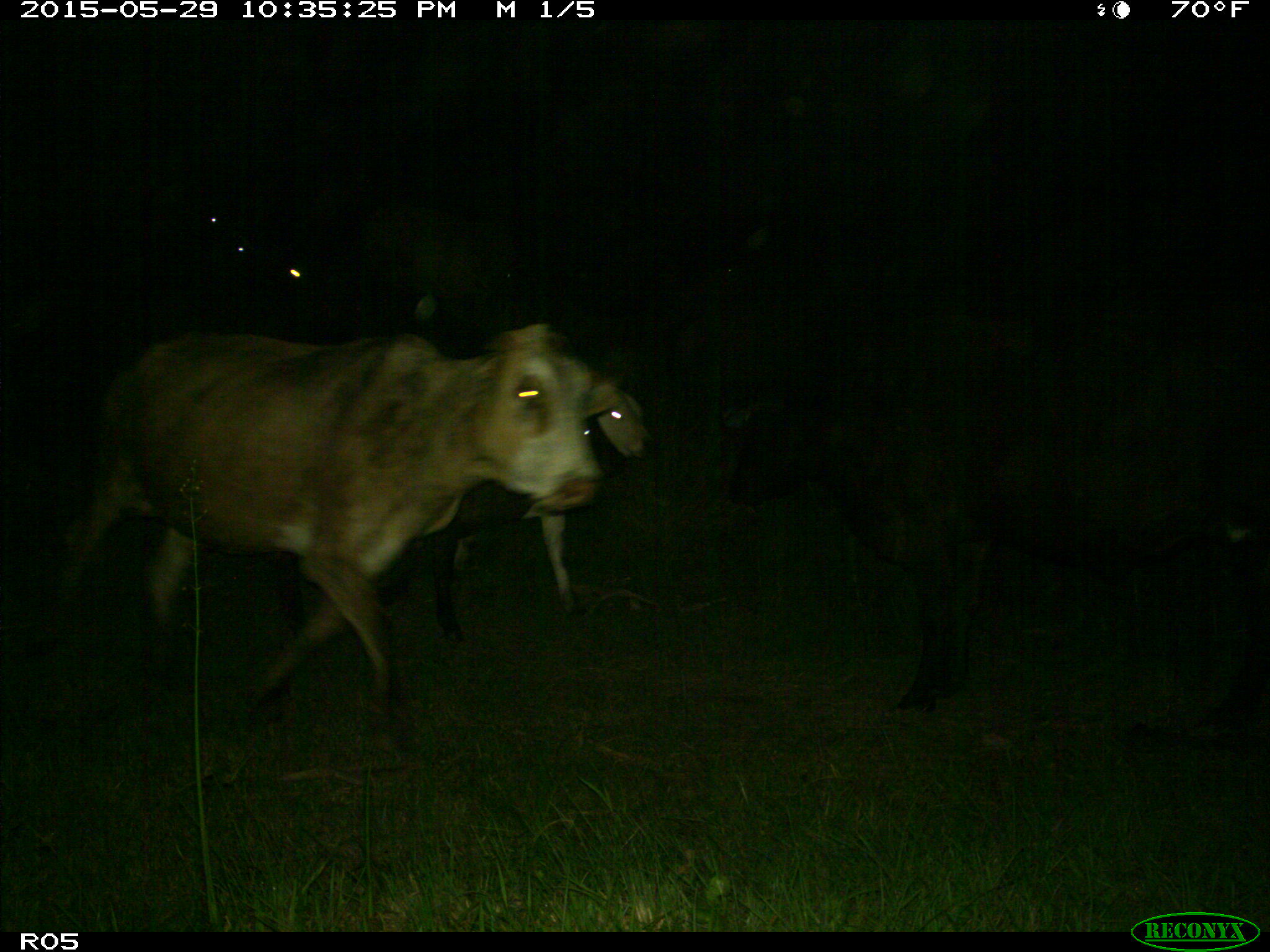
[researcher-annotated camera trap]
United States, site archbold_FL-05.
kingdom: Animalia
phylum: Chordata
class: Mammalia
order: Artiodactyla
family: Bovidae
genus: Bos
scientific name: Bos taurus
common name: domestic cow